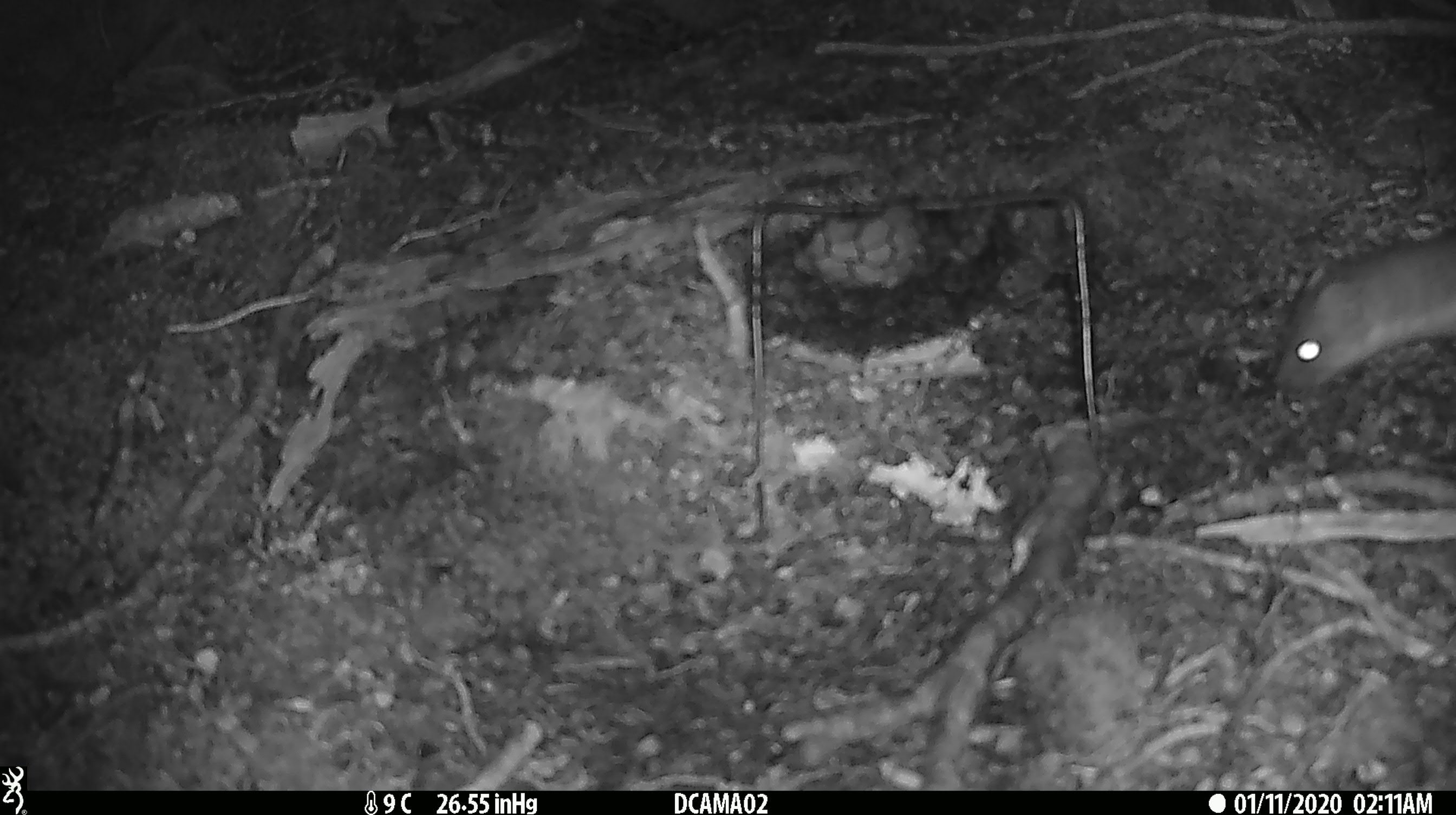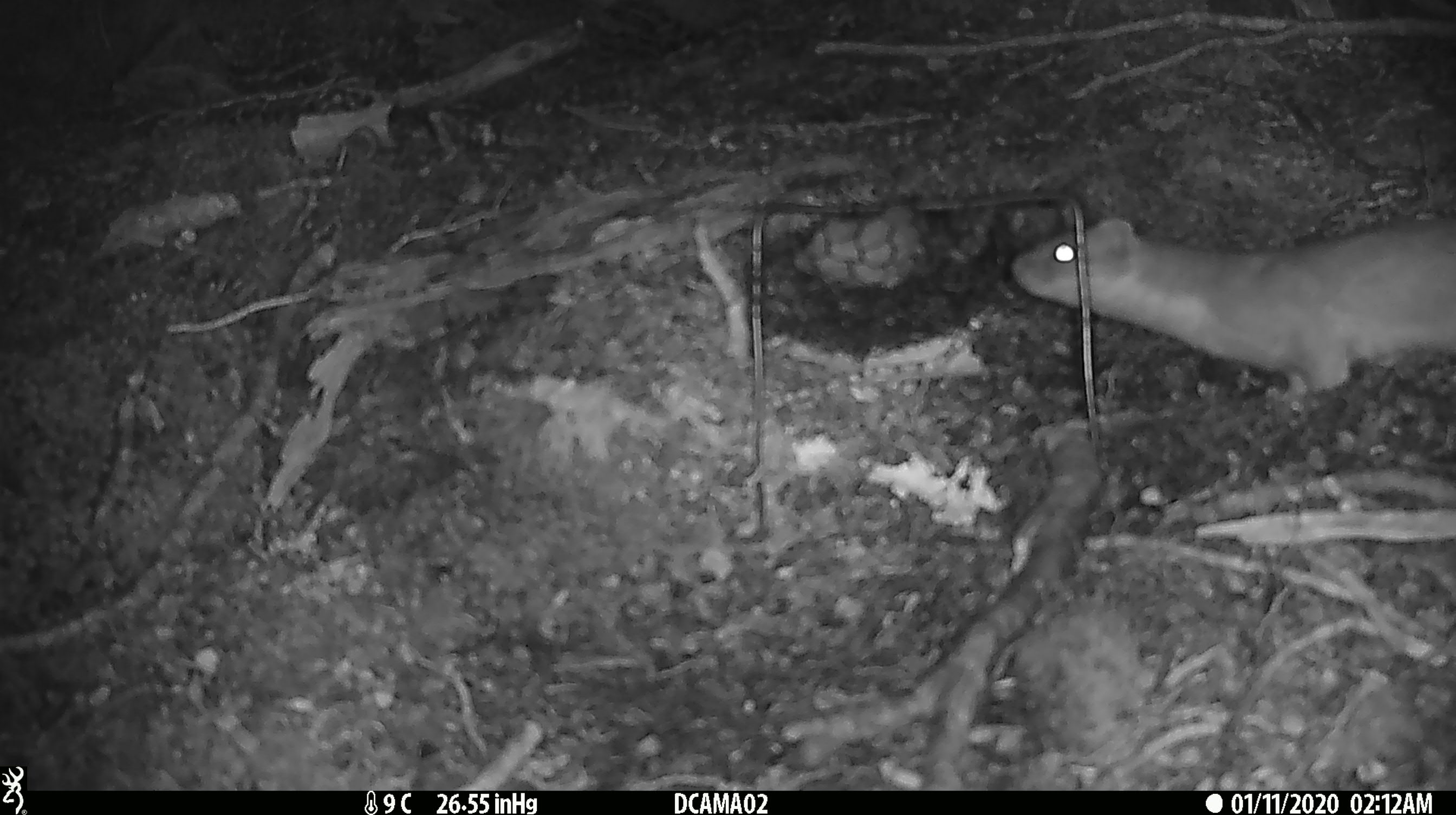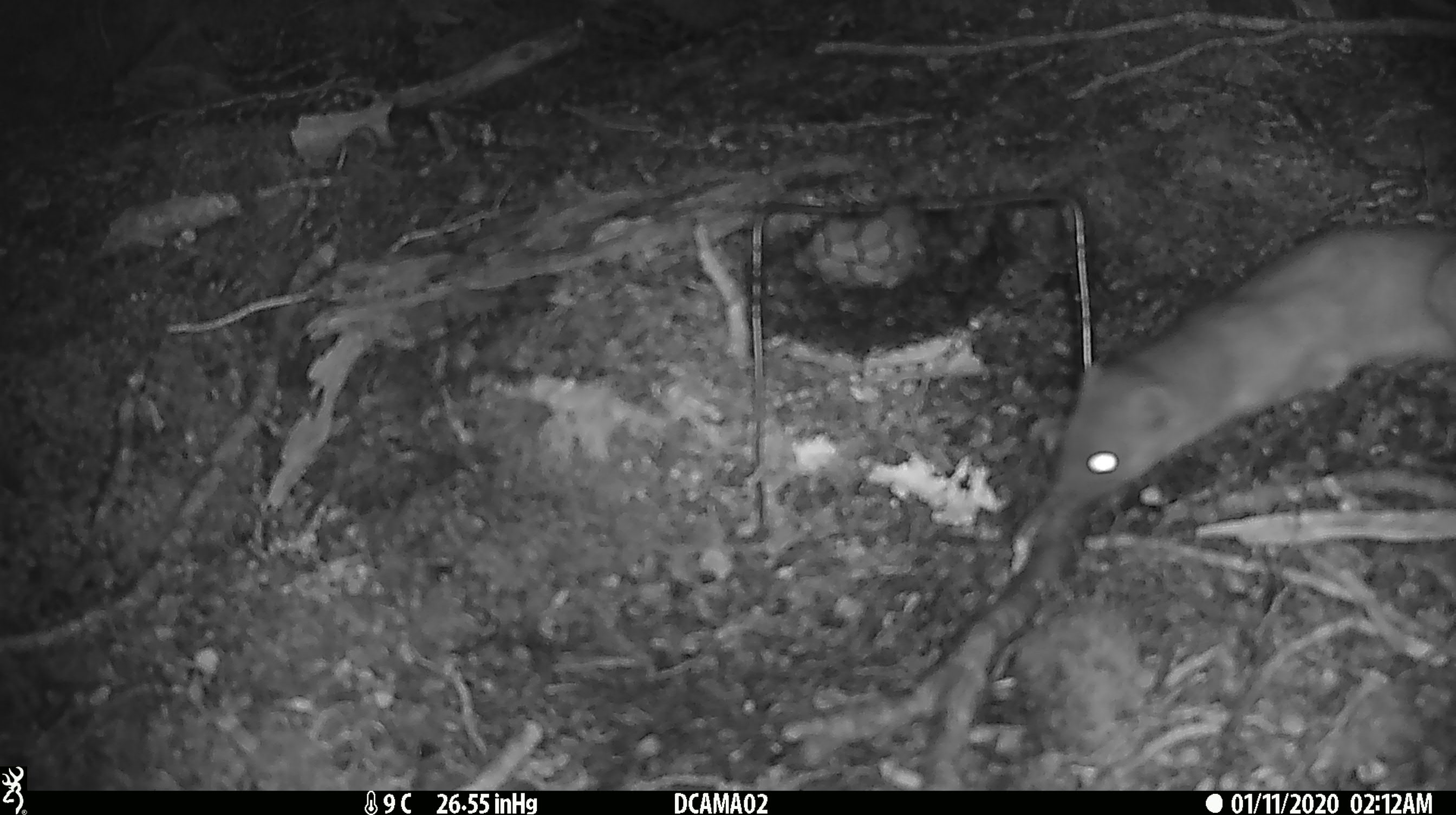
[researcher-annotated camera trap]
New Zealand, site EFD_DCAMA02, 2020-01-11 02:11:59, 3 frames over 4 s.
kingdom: Animalia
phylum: Chordata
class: Mammalia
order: Carnivora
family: Mustelidae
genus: Mustela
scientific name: Mustela erminea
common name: stoat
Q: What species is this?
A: Stoat (Mustela erminea).